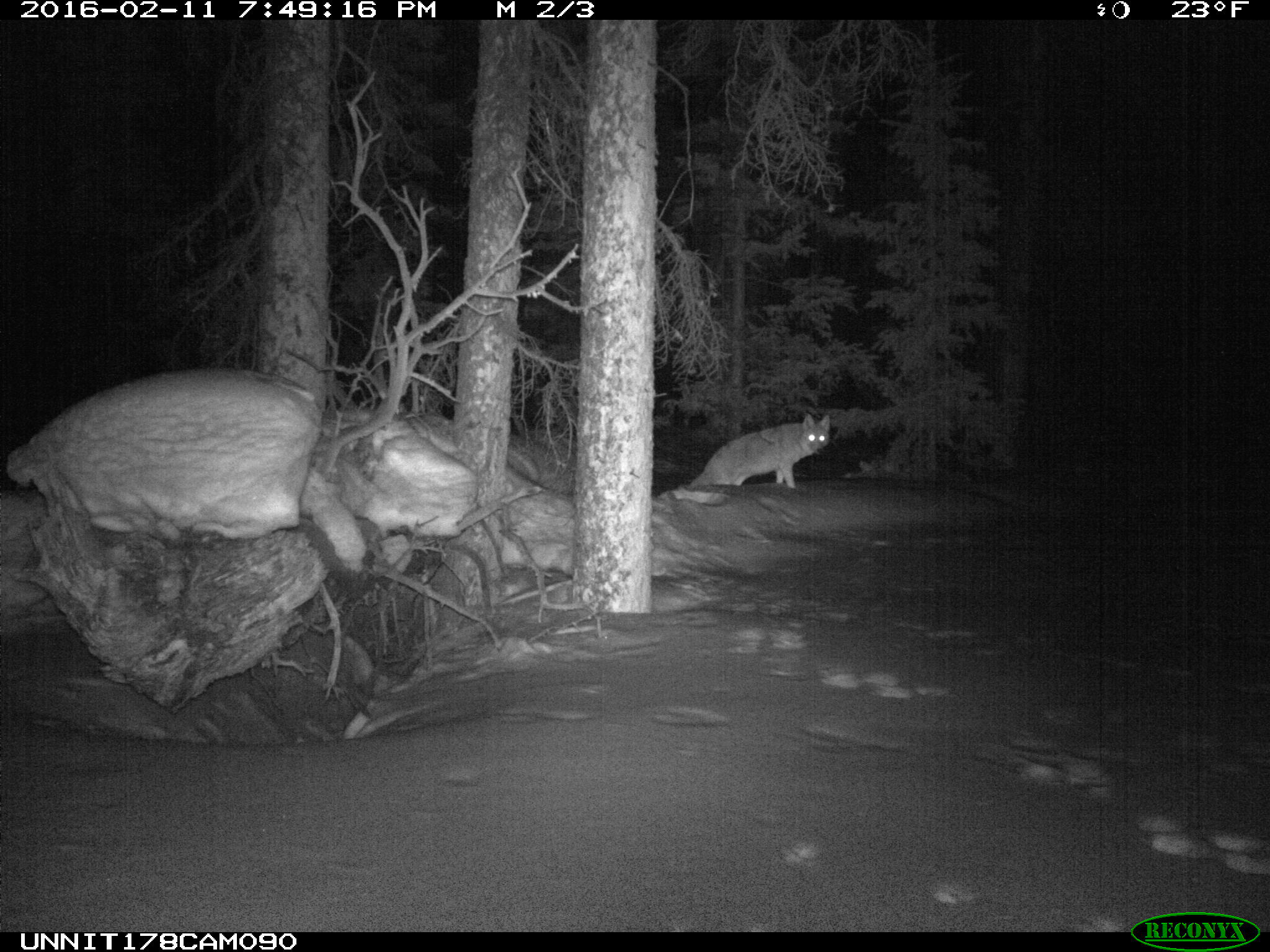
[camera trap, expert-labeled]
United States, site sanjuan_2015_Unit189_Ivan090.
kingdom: Animalia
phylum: Chordata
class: Mammalia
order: Carnivora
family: Canidae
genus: Canis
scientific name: Canis latrans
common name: coyote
Canis latrans (coyote).